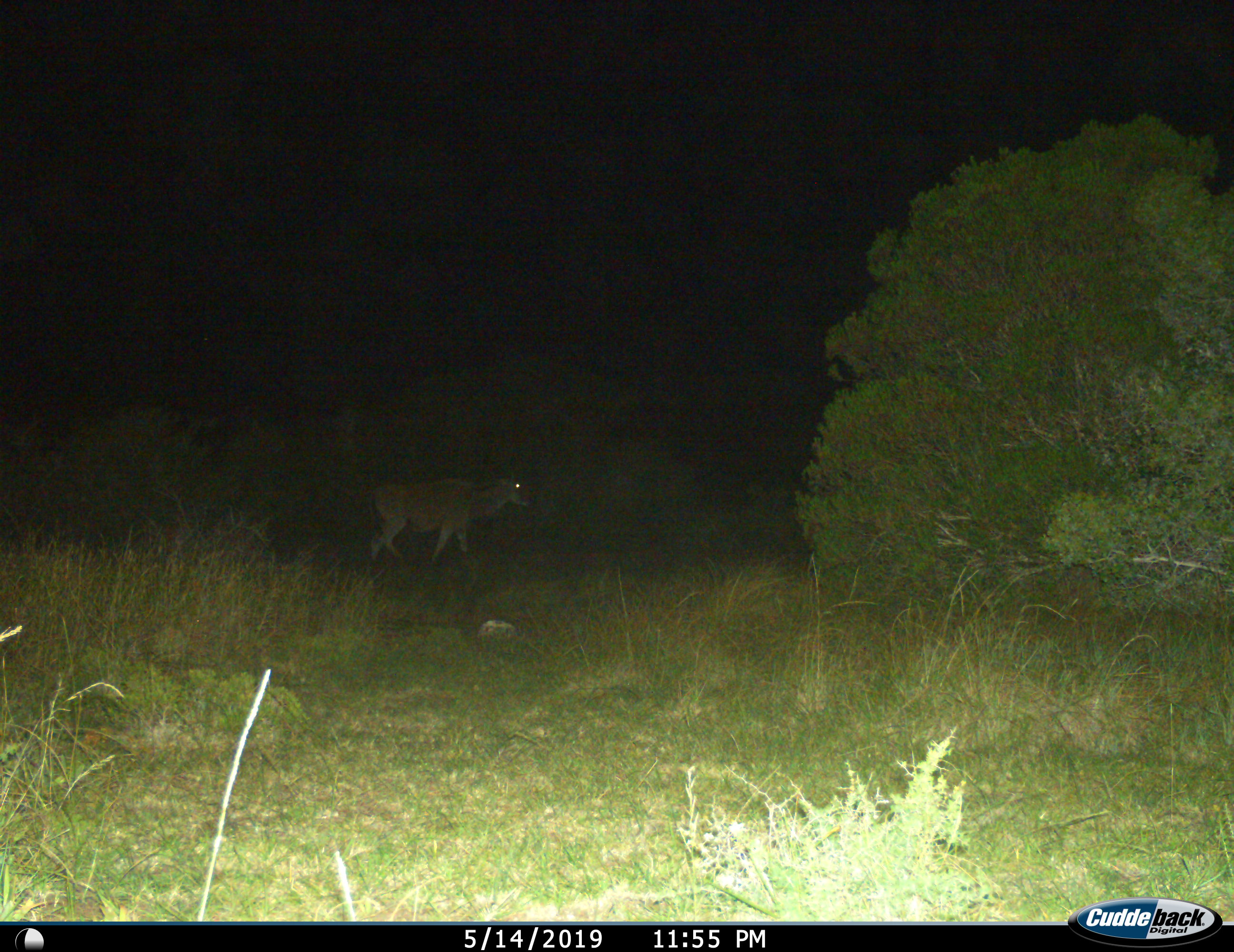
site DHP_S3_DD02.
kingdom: Animalia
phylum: Chordata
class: Mammalia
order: Artiodactyla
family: Bovidae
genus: Tragelaphus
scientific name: Tragelaphus oryx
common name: eland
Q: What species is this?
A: Eland (Tragelaphus oryx).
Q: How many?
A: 1.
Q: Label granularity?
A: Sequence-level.